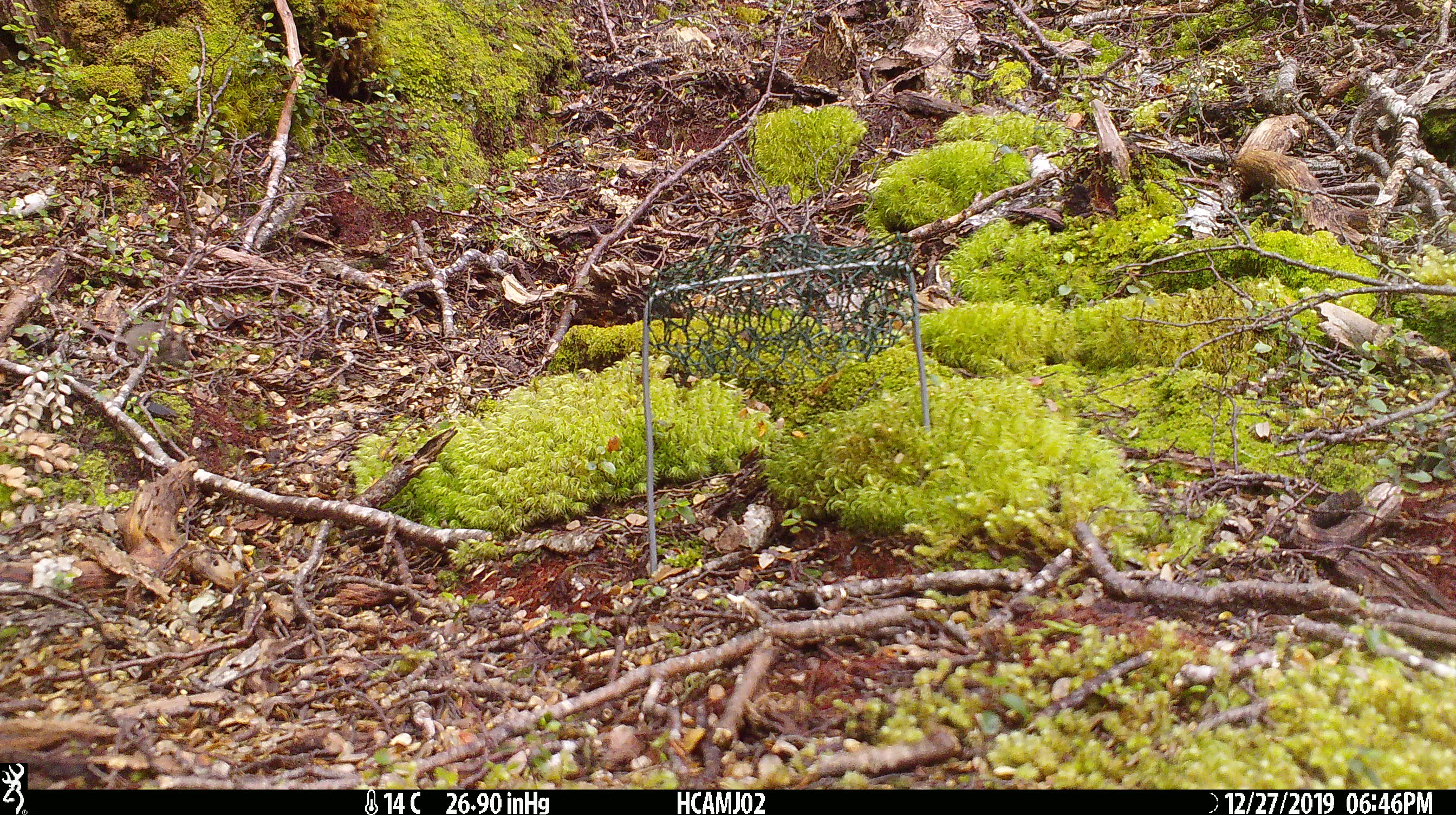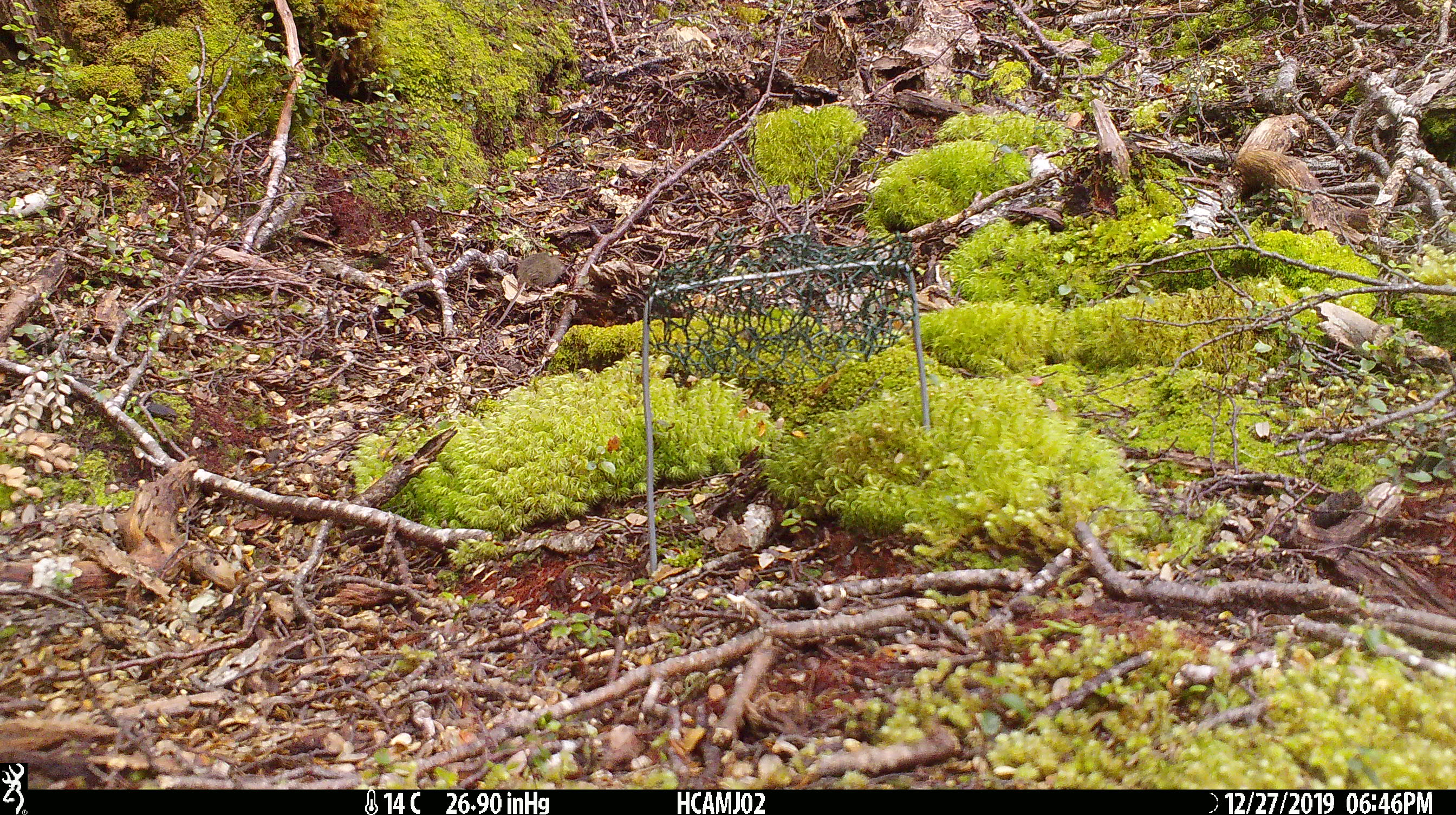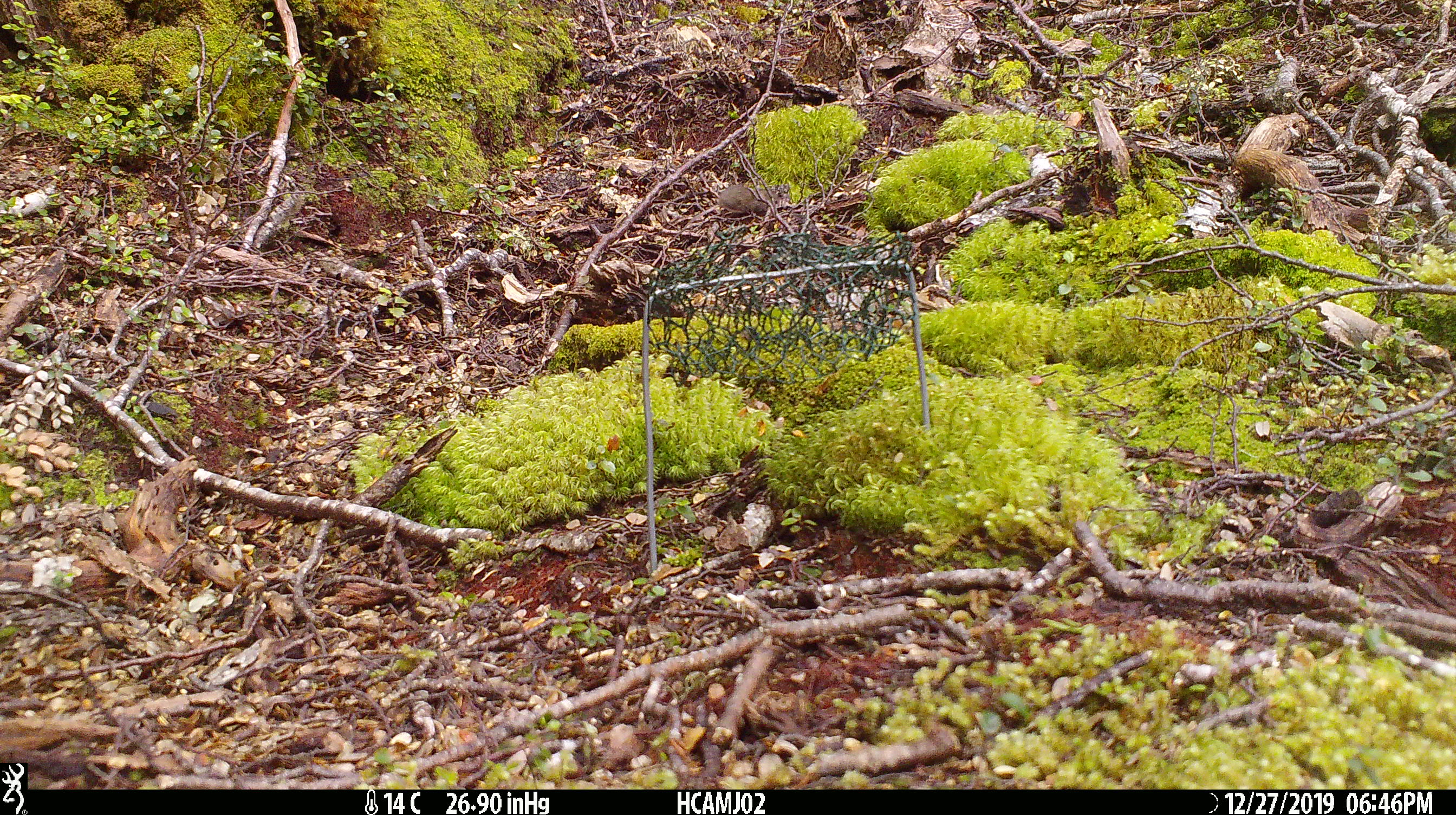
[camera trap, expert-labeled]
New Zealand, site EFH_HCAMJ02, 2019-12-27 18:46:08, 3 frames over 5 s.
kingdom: Animalia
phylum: Chordata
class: Mammalia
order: Rodentia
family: Muridae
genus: Mus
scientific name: Mus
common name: mouse